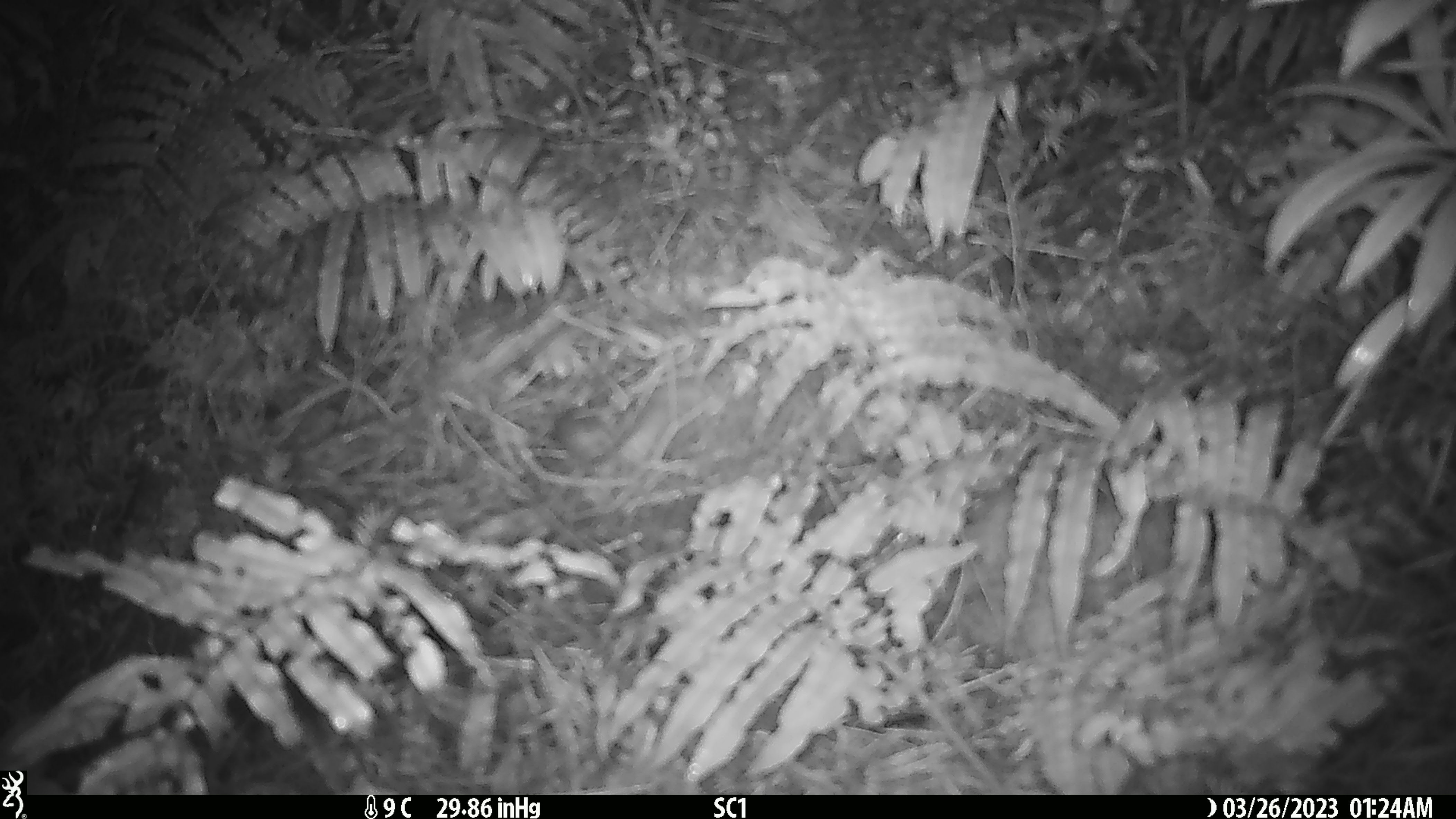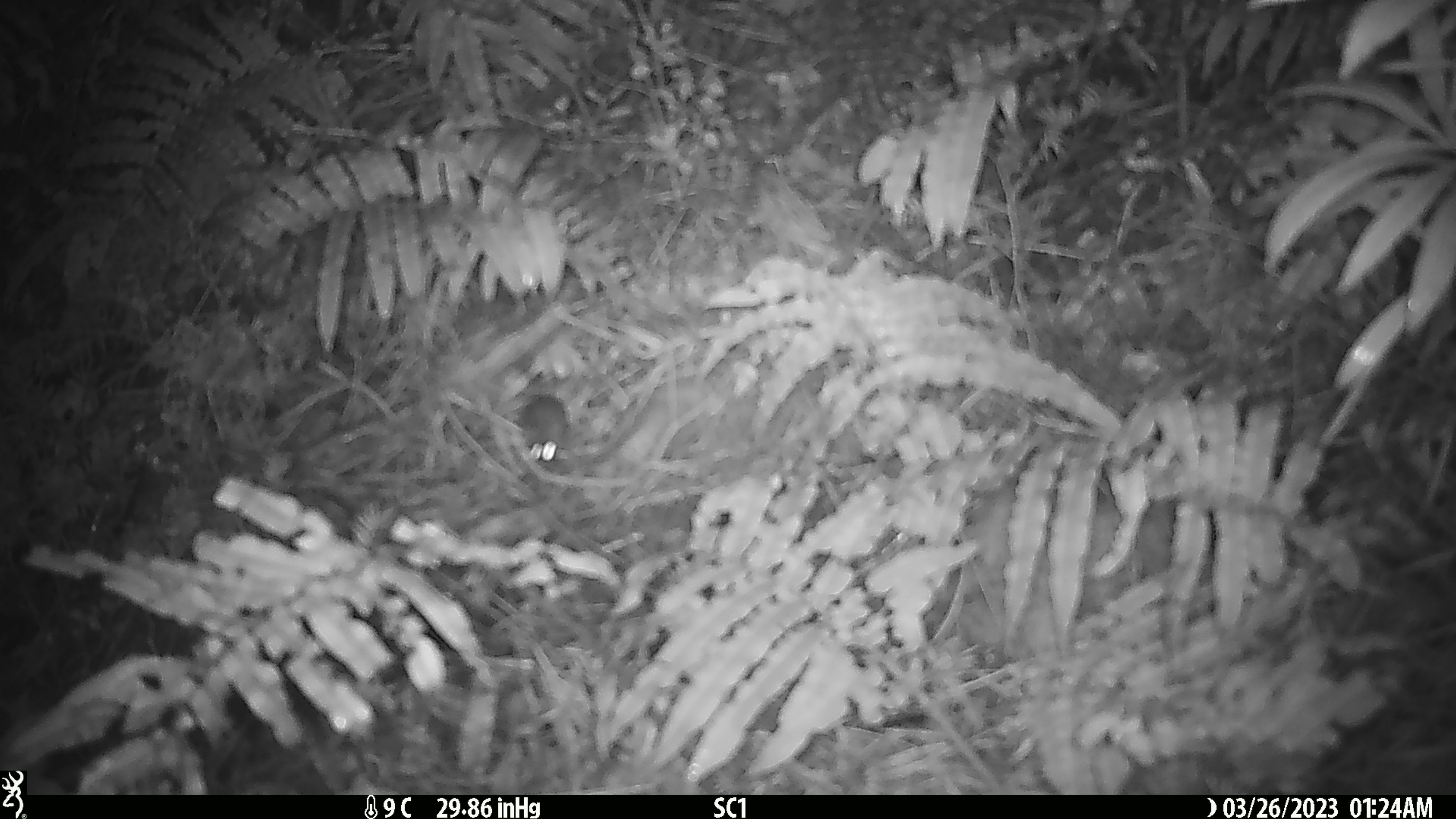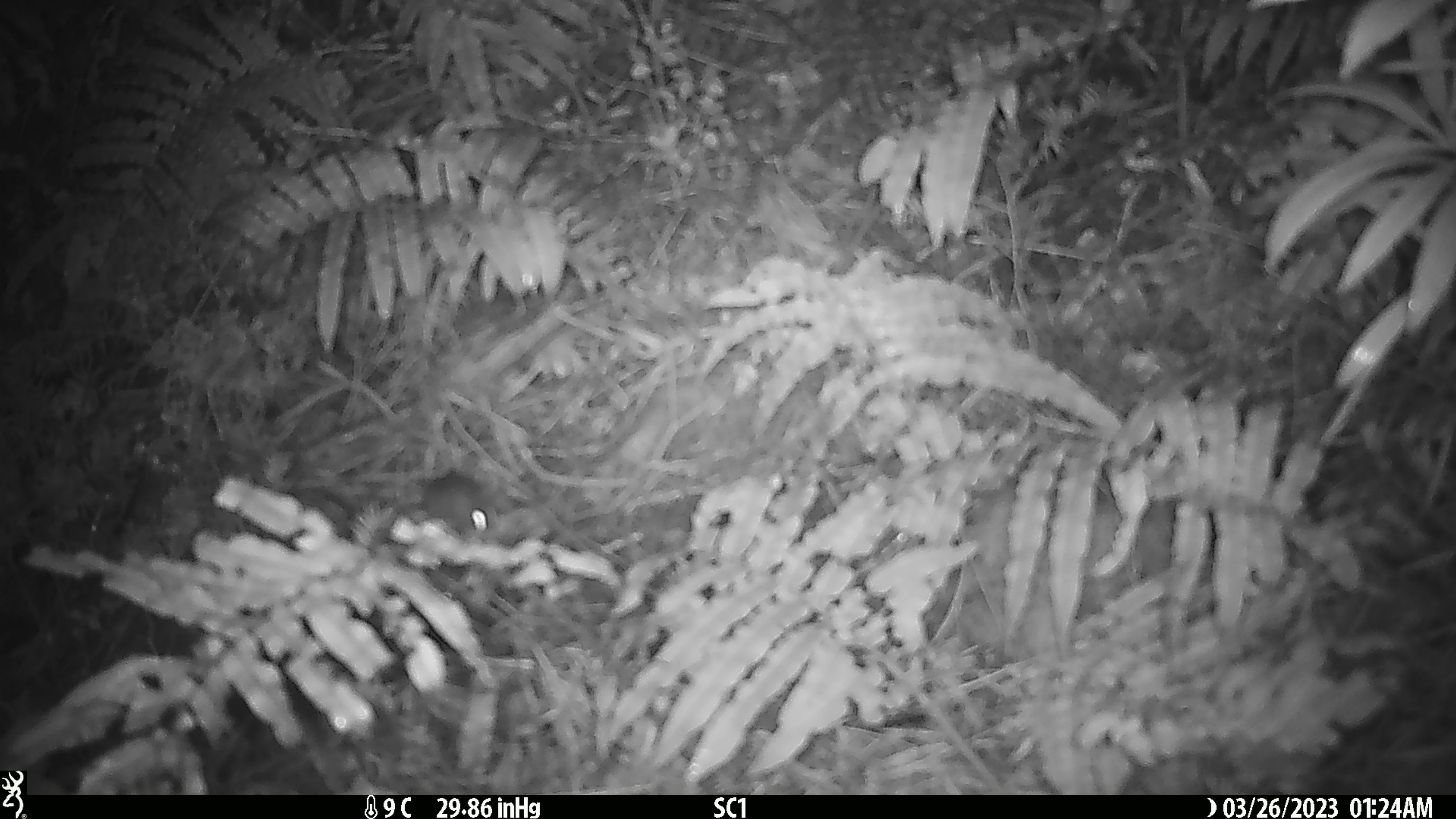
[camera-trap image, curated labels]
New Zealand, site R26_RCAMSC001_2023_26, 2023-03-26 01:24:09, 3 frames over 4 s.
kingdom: Animalia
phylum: Chordata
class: Mammalia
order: Rodentia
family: Muridae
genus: Mus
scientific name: Mus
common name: mouse